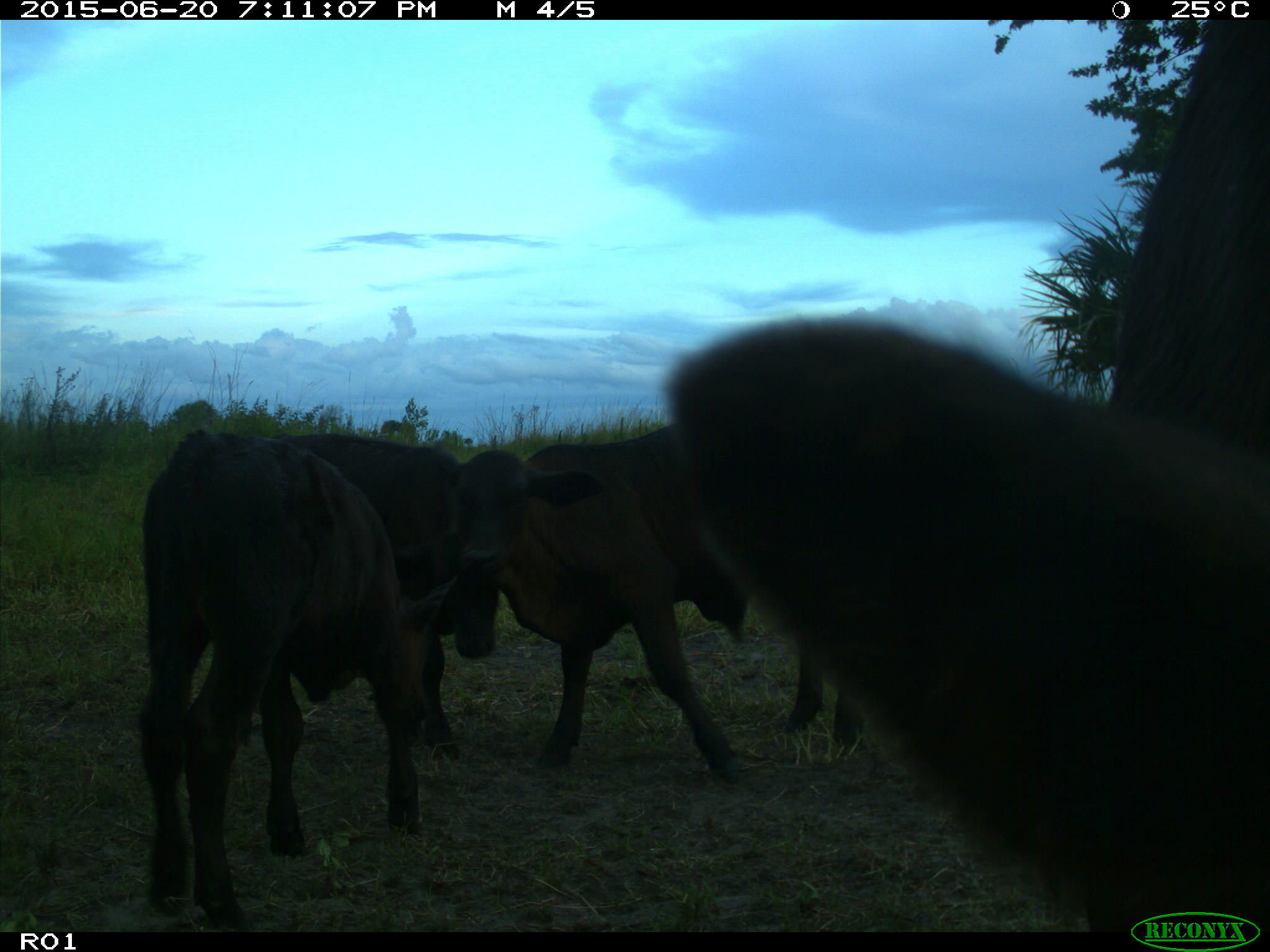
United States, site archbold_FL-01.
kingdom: Animalia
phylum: Chordata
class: Mammalia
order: Artiodactyla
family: Bovidae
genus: Bos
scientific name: Bos taurus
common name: domestic cow